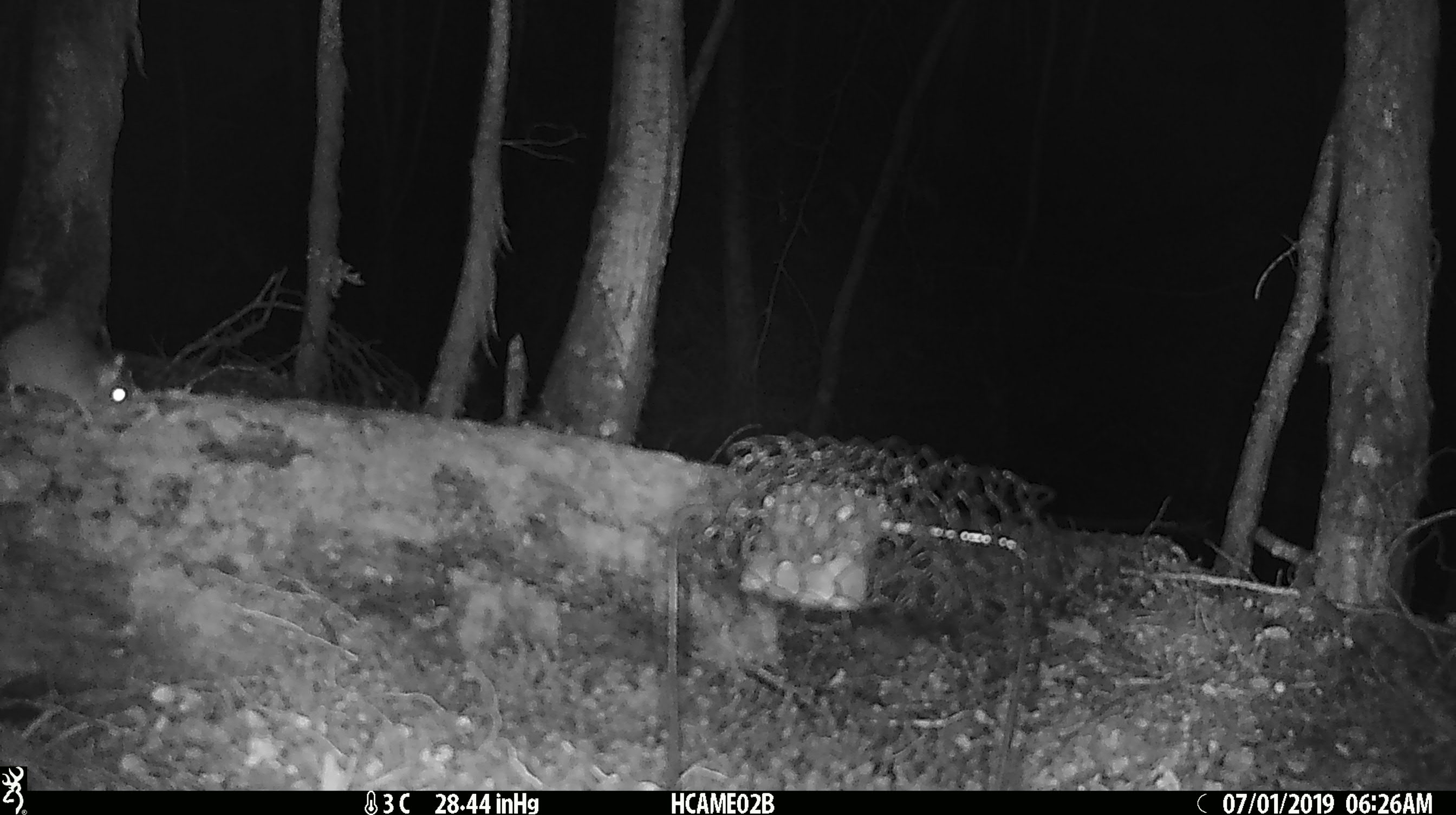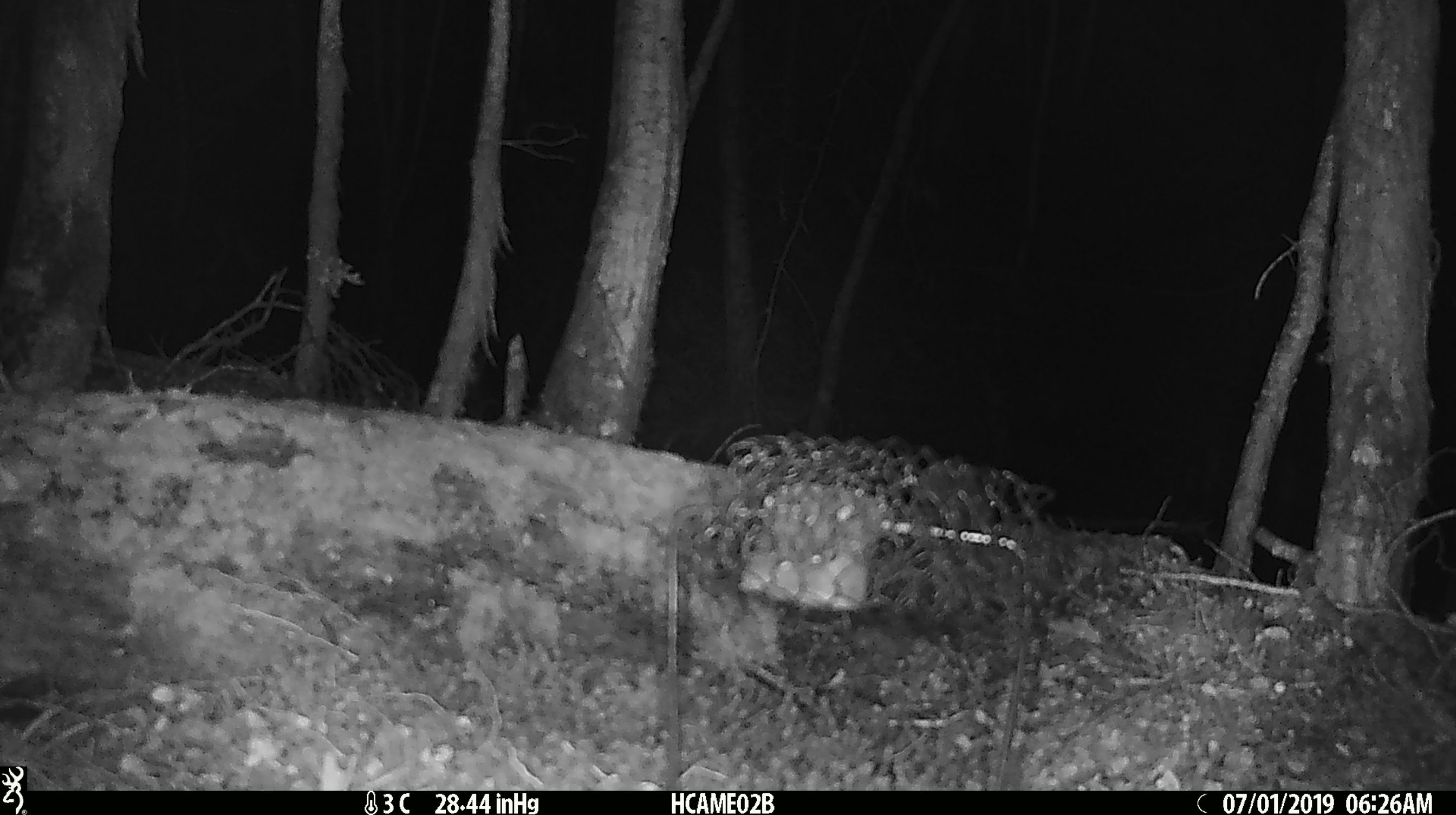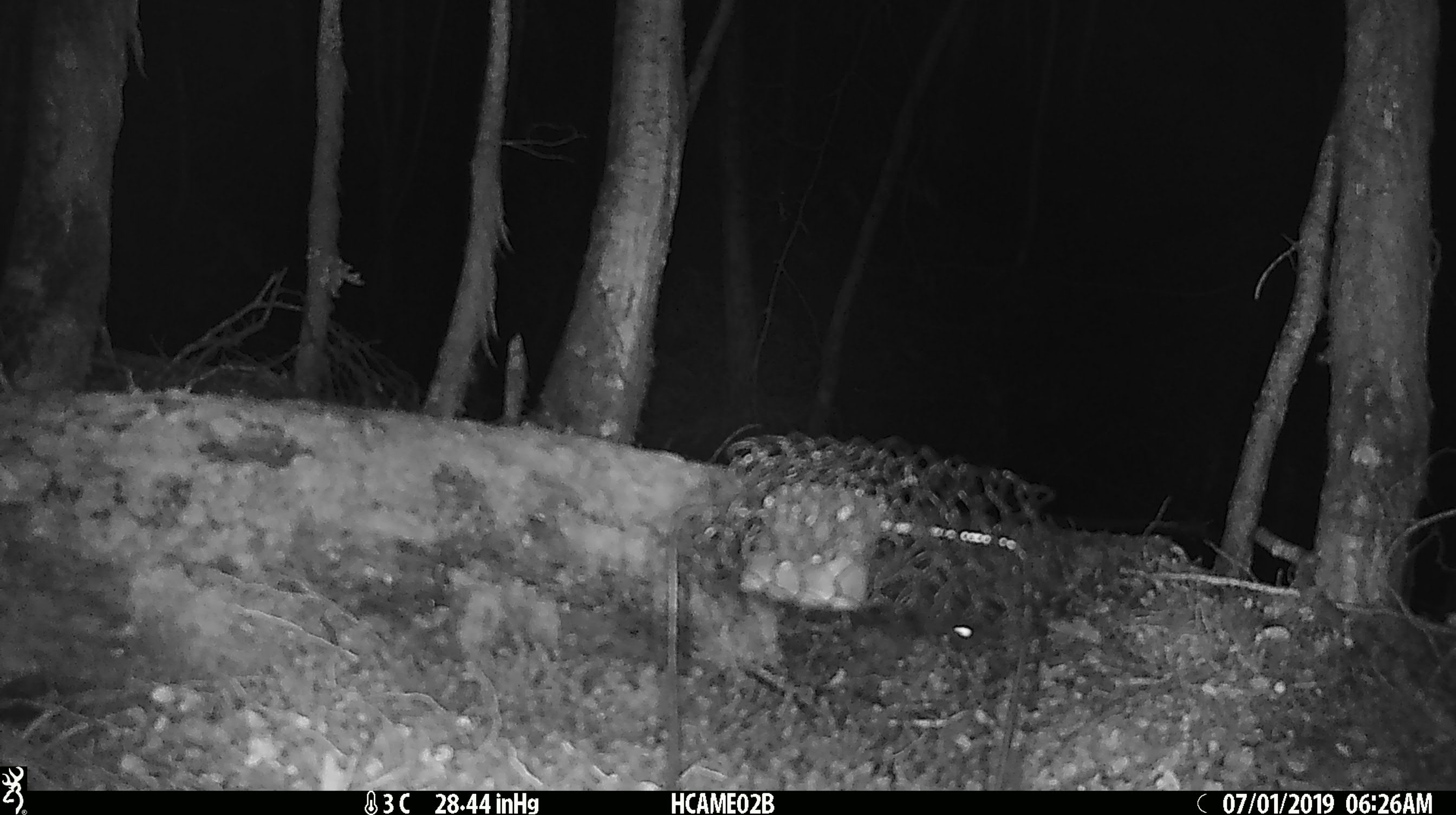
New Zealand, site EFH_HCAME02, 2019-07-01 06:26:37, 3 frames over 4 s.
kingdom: Animalia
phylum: Chordata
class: Mammalia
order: Rodentia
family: Muridae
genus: Mus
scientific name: Mus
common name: mouse